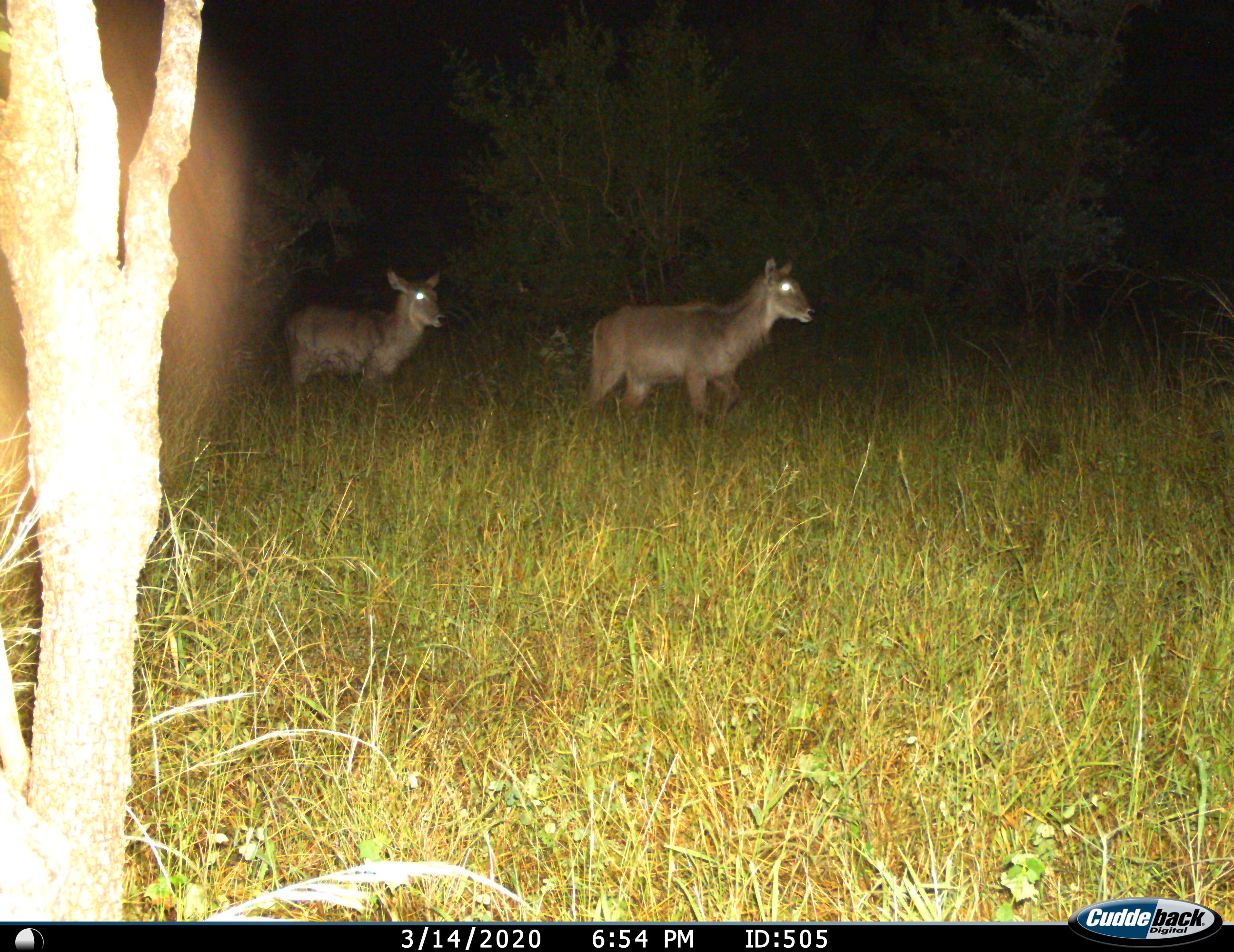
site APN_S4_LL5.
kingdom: Animalia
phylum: Chordata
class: Mammalia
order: Artiodactyla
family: Bovidae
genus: Kobus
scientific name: Kobus ellipsiprymnus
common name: waterbuck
Waterbuck (Kobus ellipsiprymnus), count 2. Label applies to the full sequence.